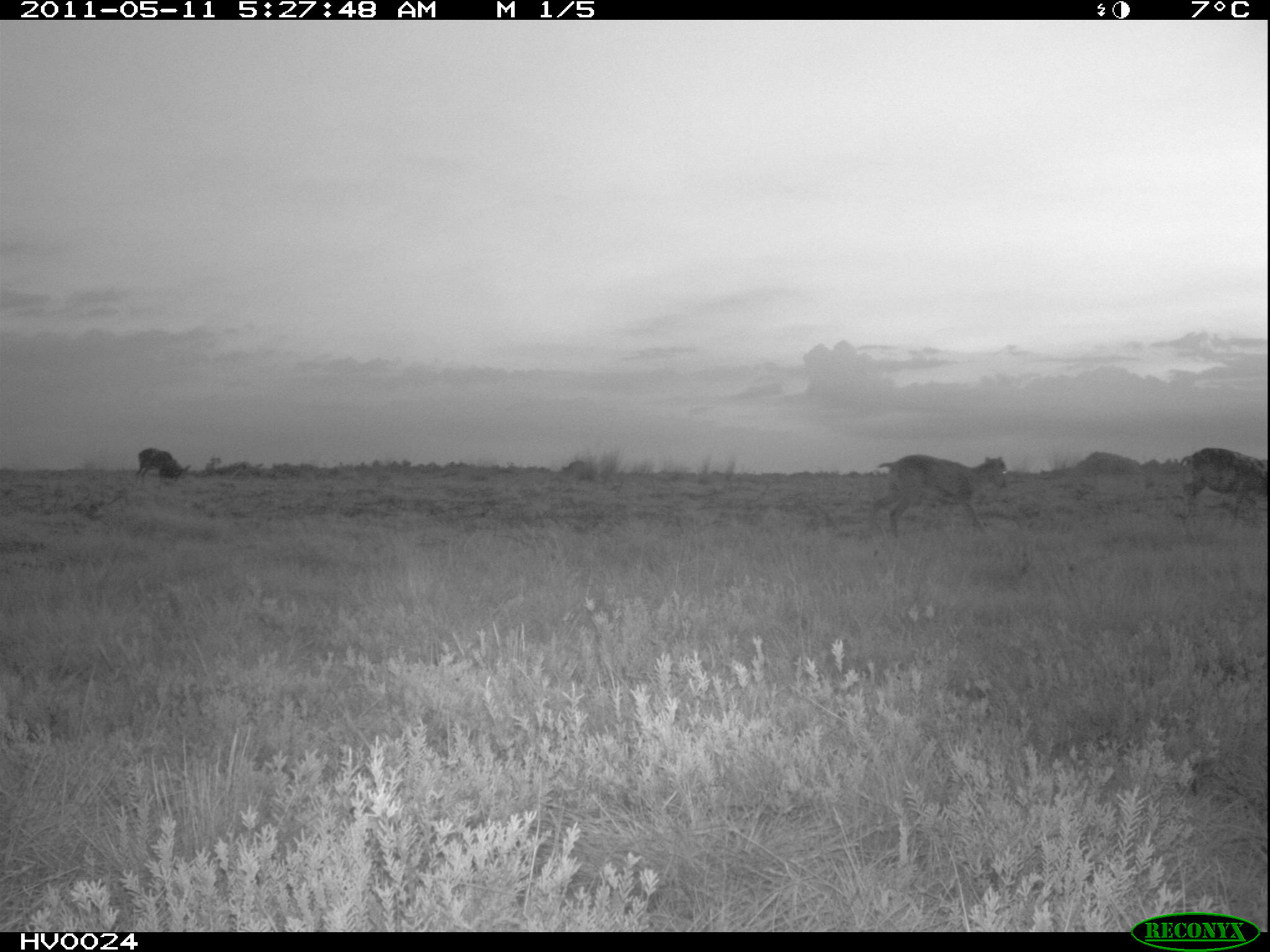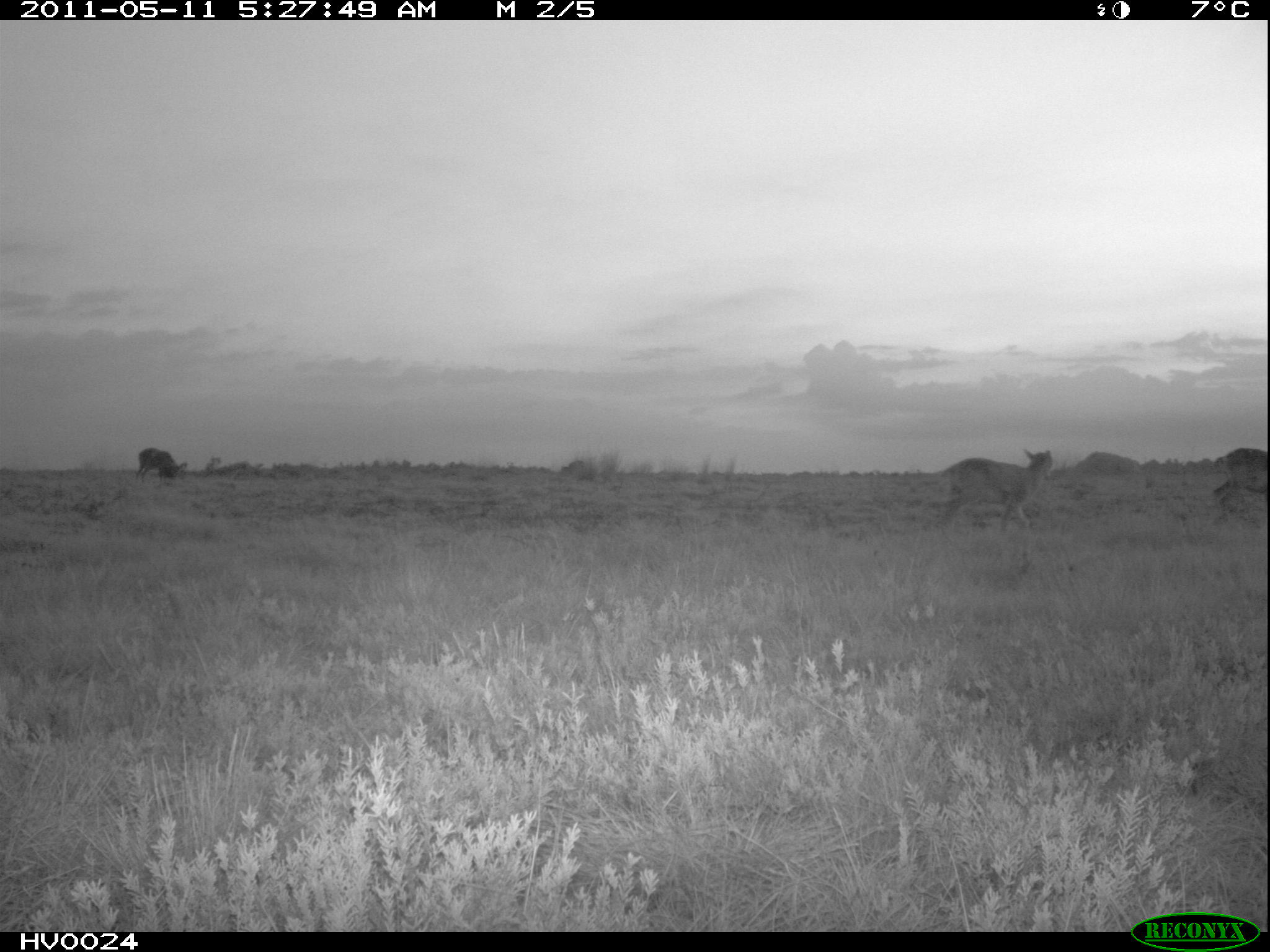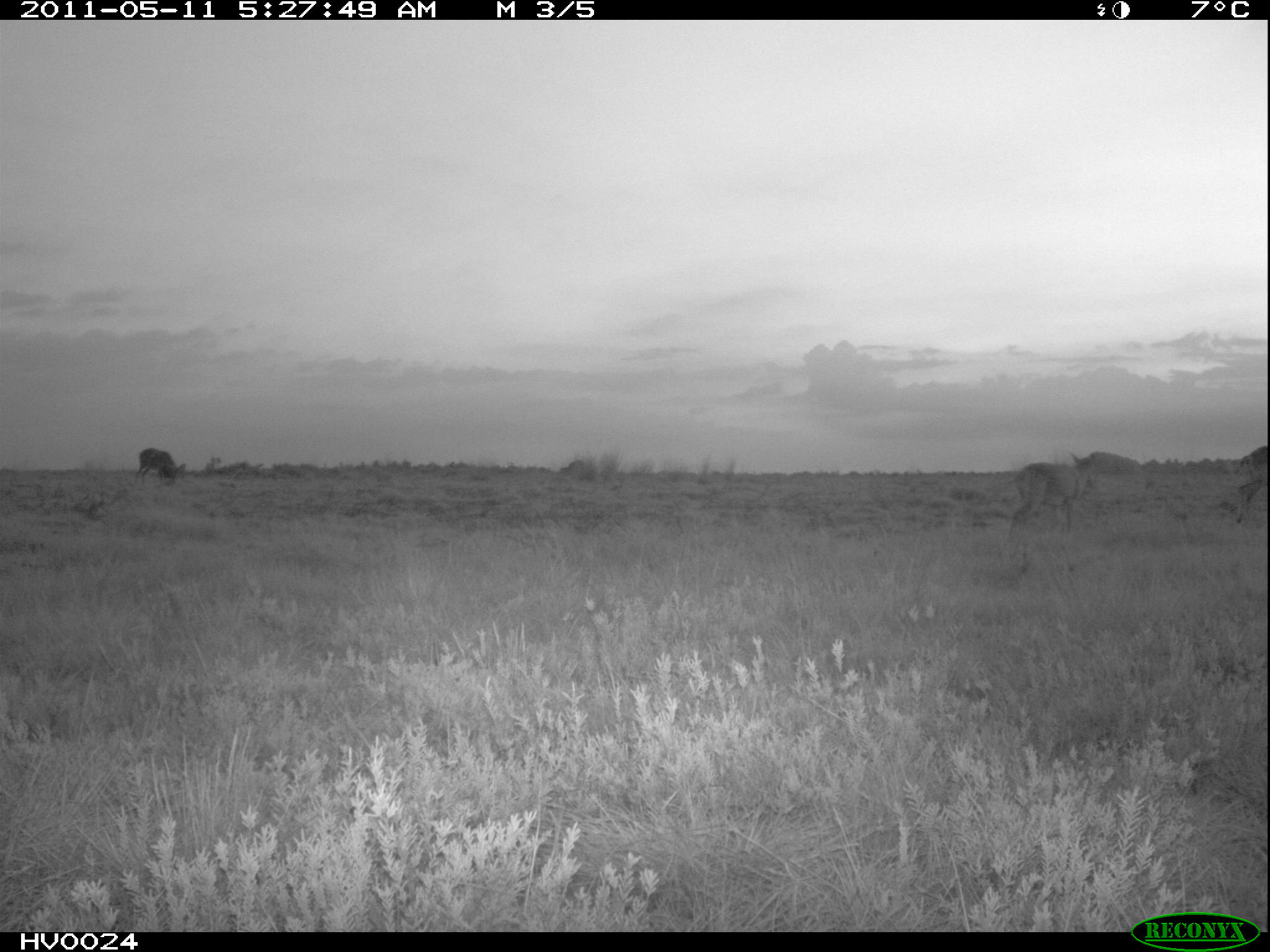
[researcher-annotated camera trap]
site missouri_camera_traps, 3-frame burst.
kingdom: Animalia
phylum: Chordata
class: Mammalia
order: Artiodactyla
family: Bovidae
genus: Ovis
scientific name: Ovis ammon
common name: mouflon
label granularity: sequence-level